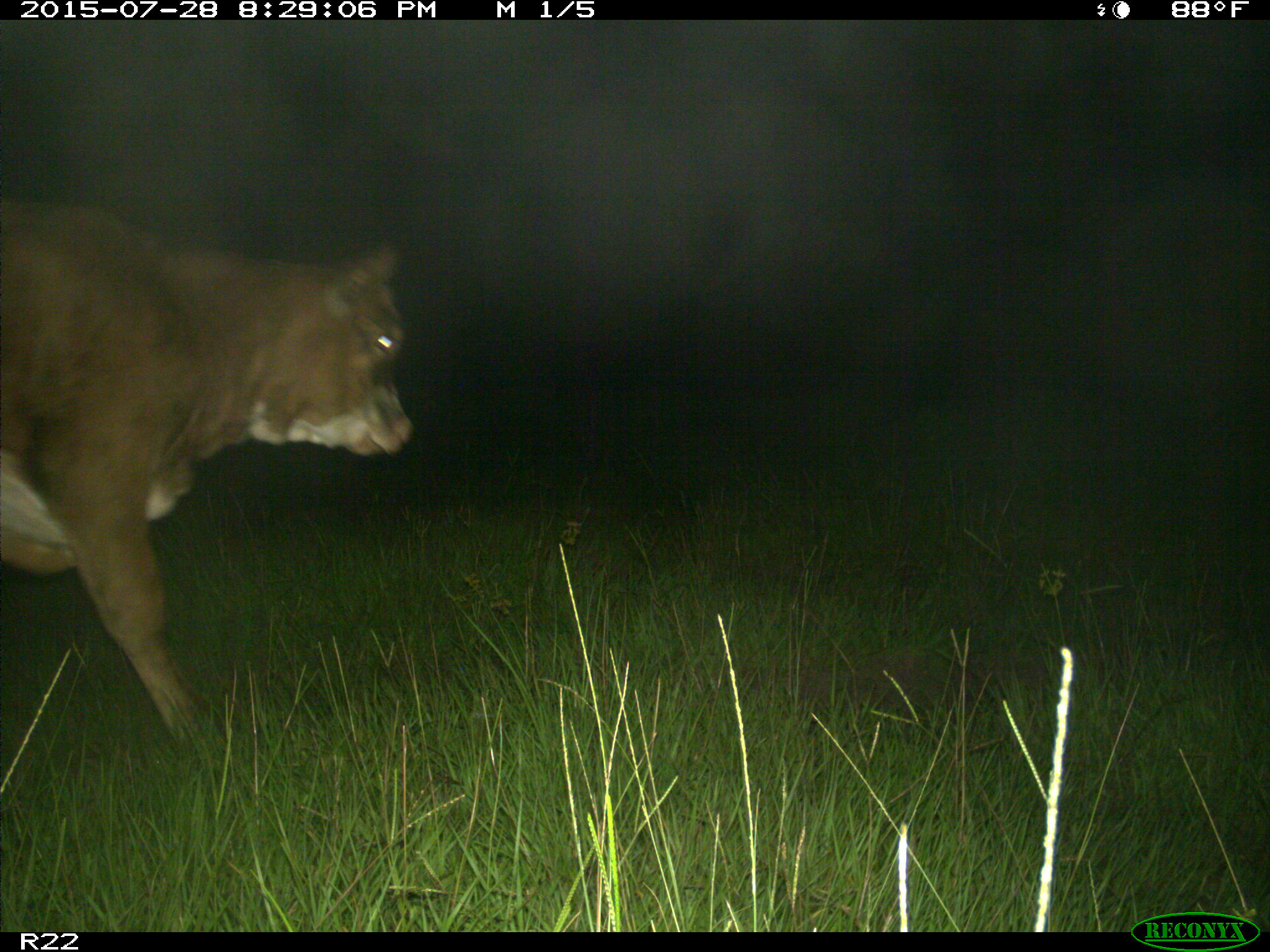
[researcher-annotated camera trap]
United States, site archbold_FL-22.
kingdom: Animalia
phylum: Chordata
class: Mammalia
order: Artiodactyla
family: Bovidae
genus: Bos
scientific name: Bos taurus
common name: domestic cow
Bos taurus (domestic cow).